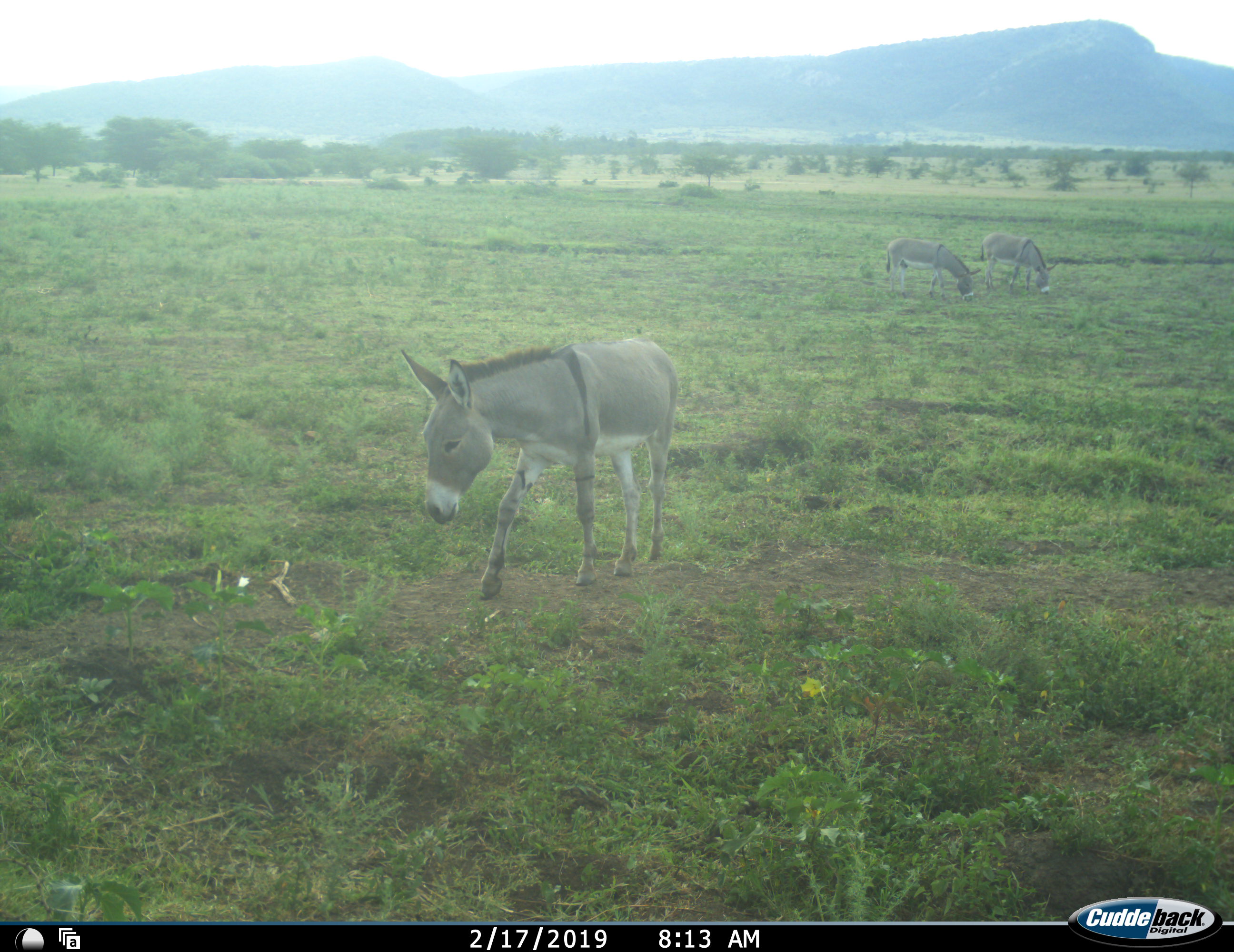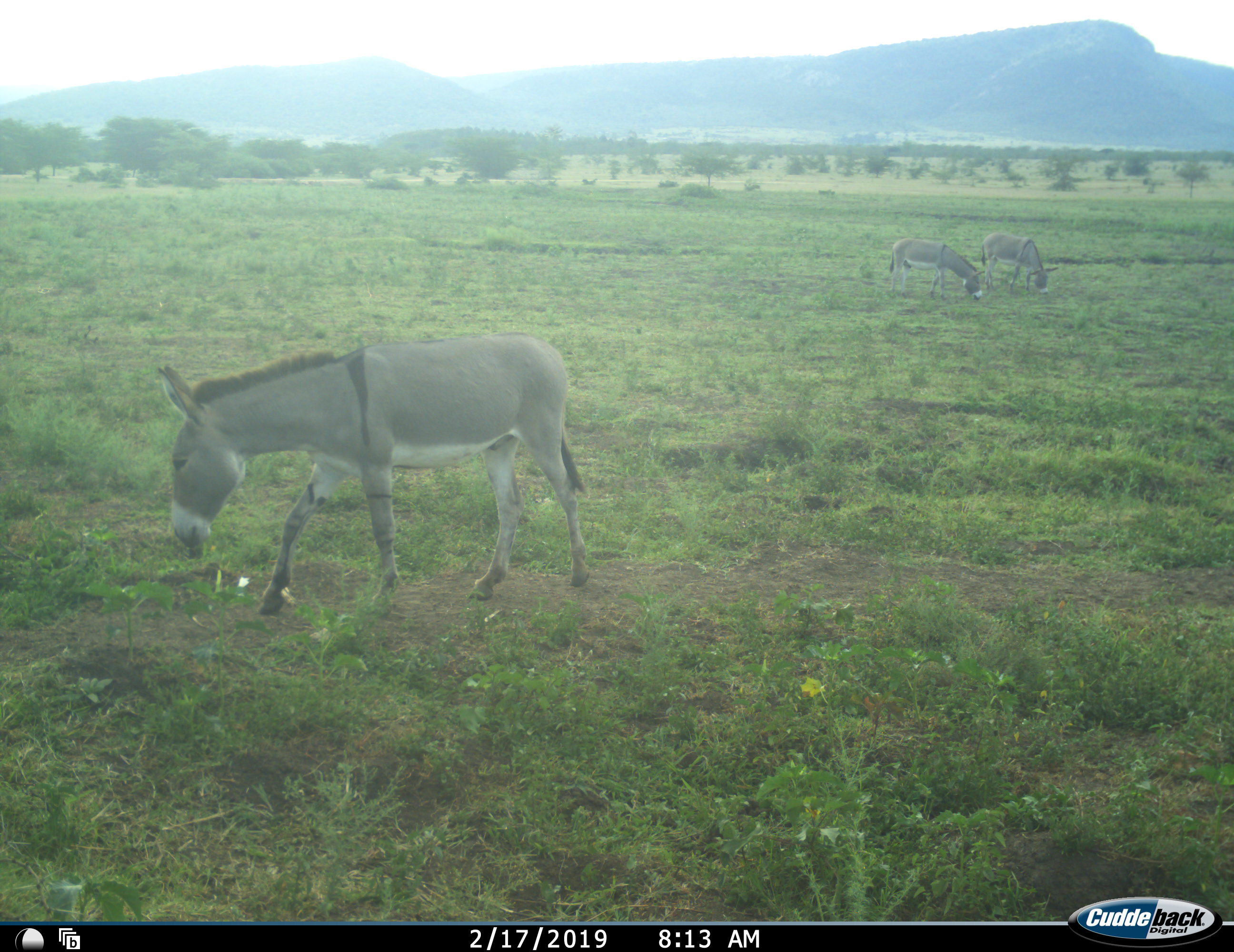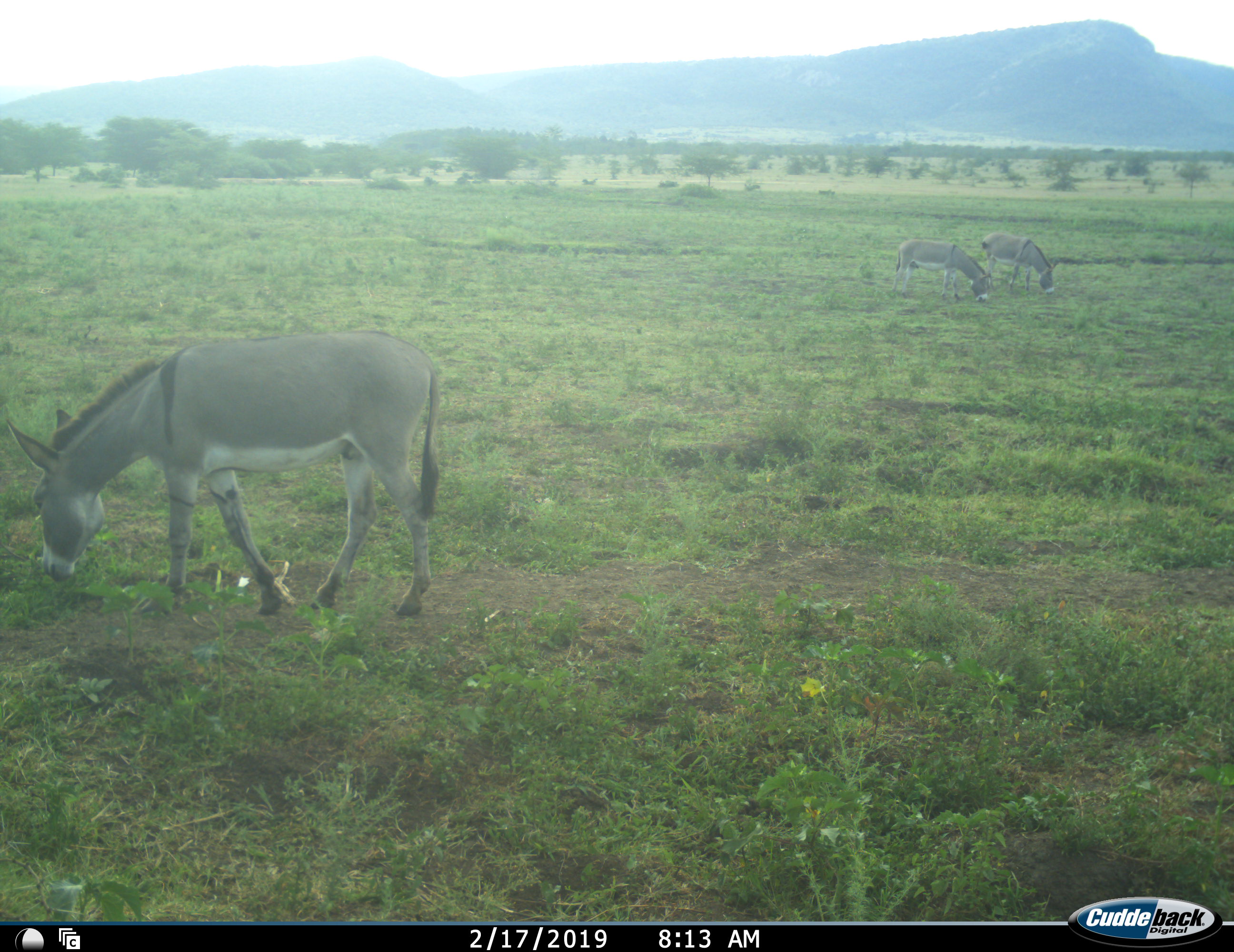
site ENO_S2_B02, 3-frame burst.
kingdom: Animalia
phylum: Chordata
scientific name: Vertebrata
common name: domestic animal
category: domesticanimal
Domesticanimal (domestic animal) (Vertebrata), count 3. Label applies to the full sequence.